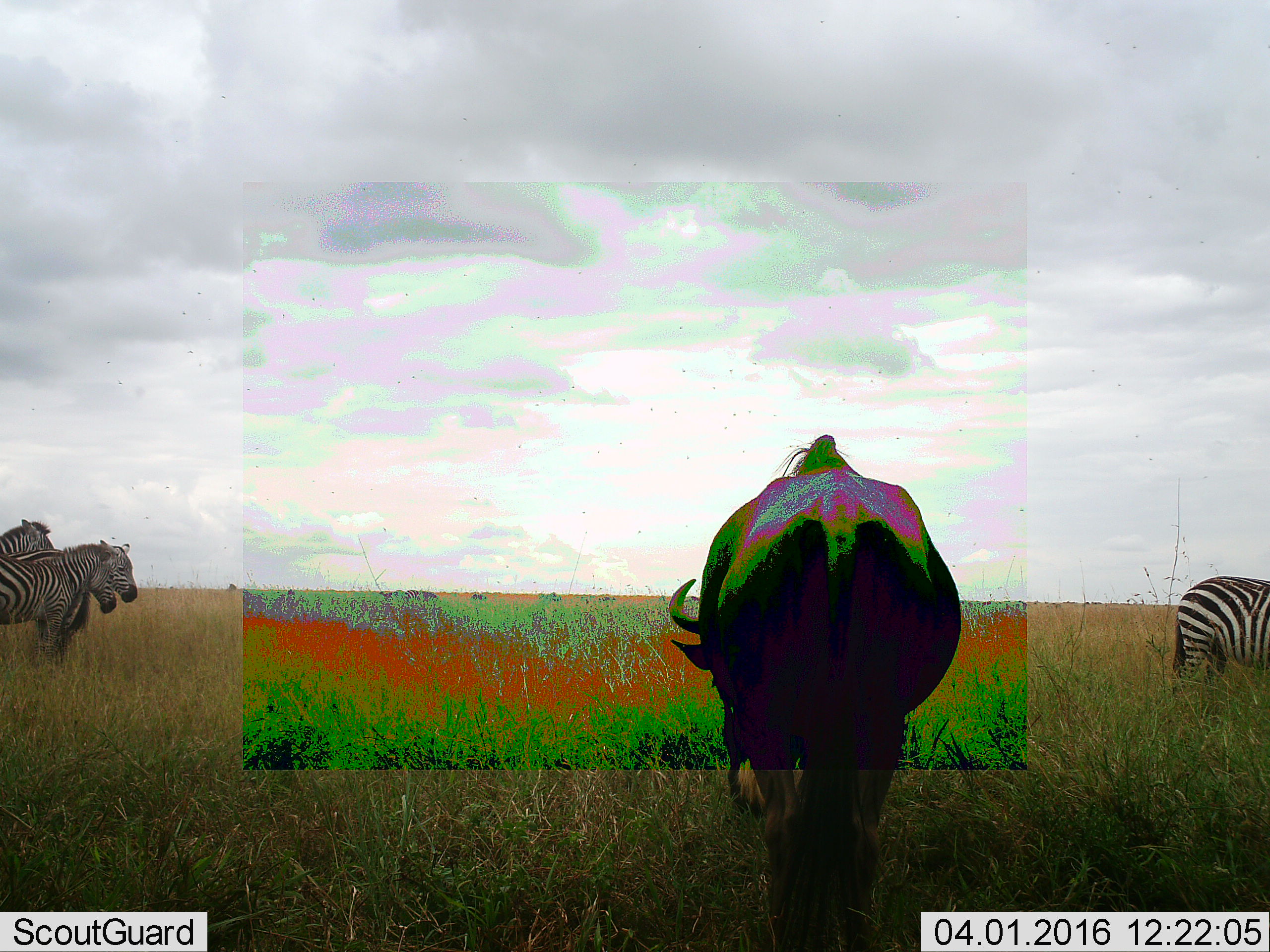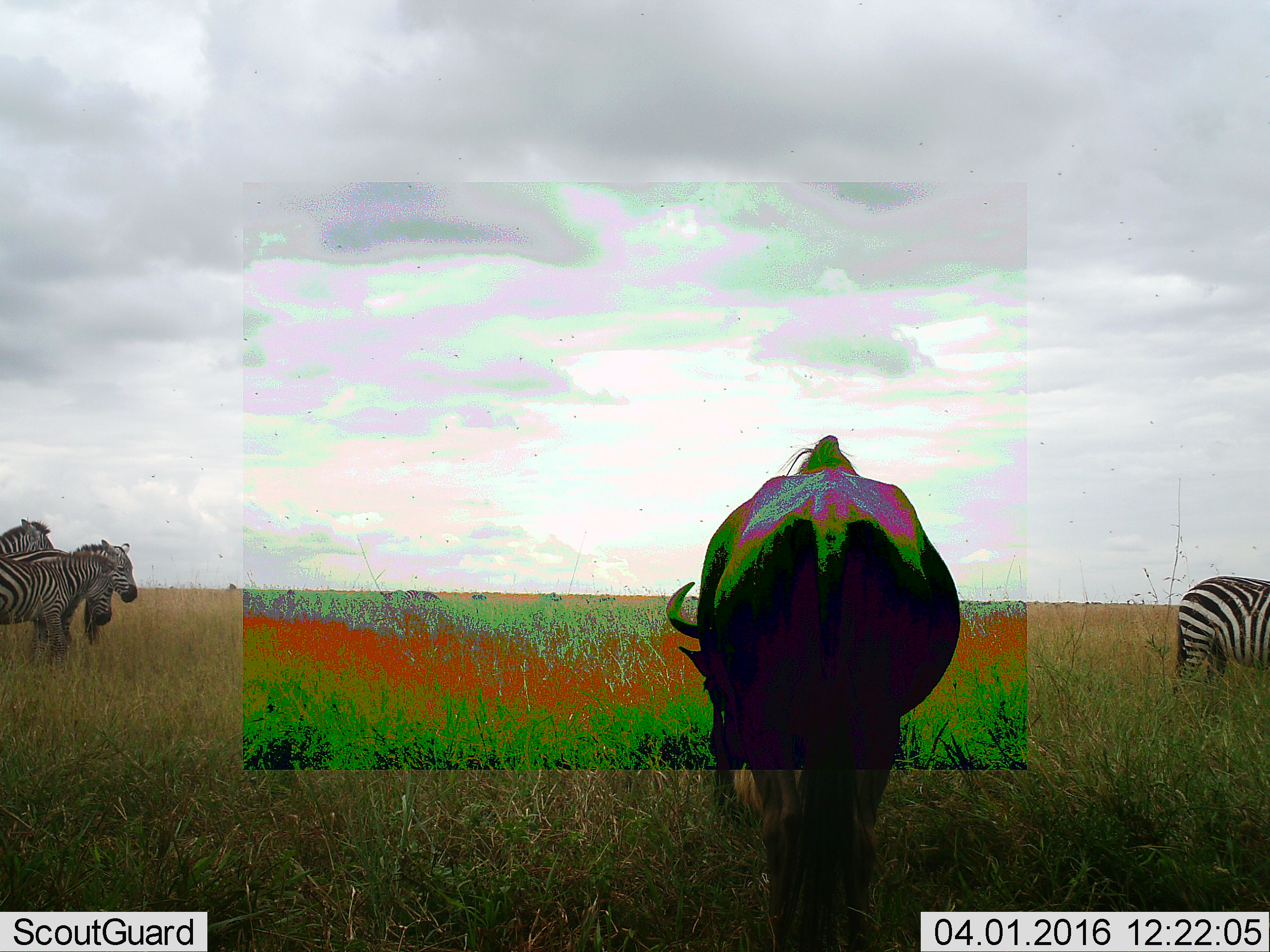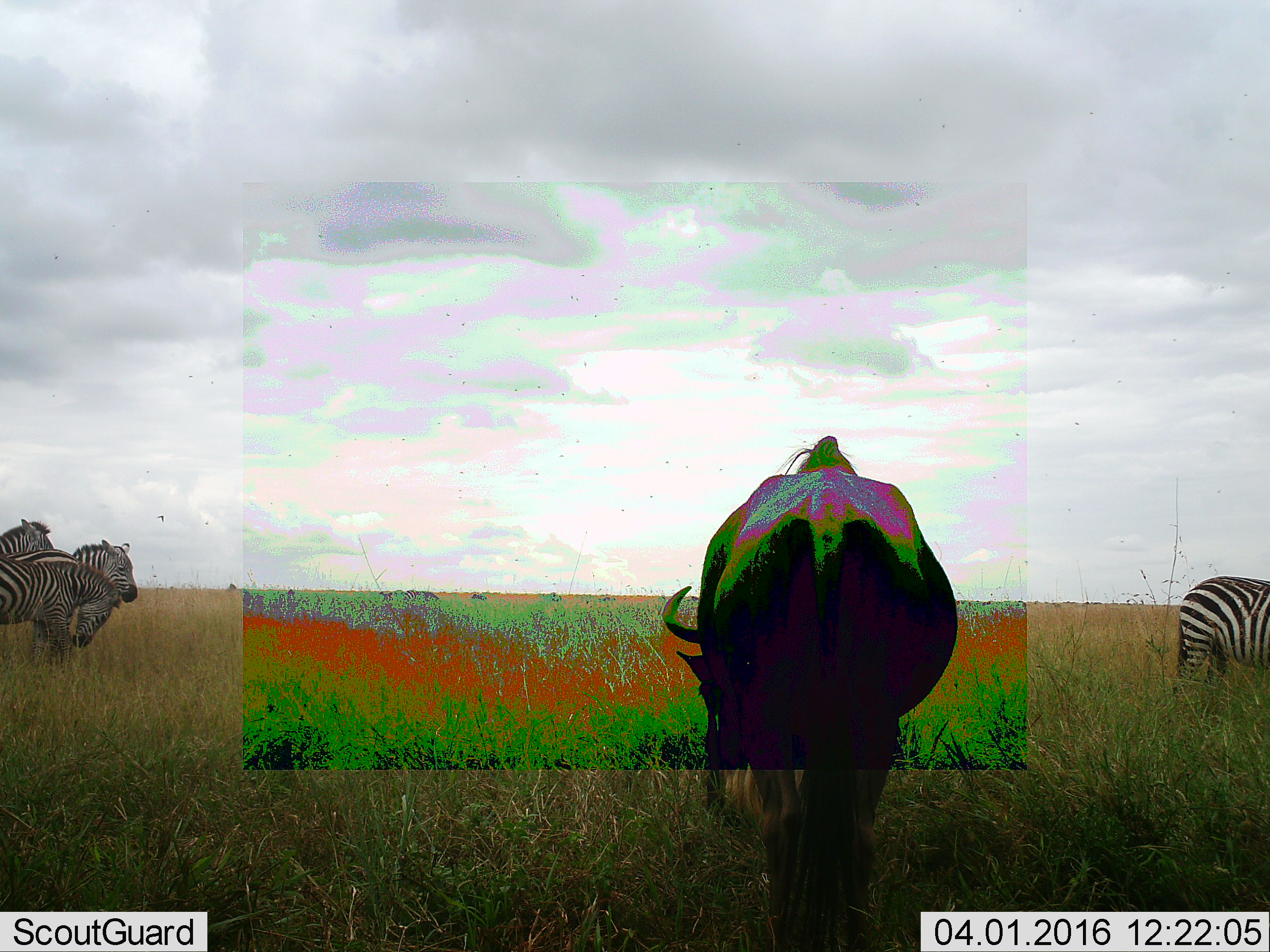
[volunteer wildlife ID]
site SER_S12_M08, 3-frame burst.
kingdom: Animalia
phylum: Chordata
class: Mammalia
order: Artiodactyla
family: Bovidae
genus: Connochaetes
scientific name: Connochaetes taurinus taurinus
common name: blue wildebeest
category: wildebeestblue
Wildebeestblue (blue wildebeest) (Connochaetes taurinus taurinus), count 1. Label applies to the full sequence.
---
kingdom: Animalia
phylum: Chordata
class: Mammalia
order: Perissodactyla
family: Equidae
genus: Equus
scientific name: Equus quagga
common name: plains zebra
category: zebraplains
Zebraplains (plains zebra) (Equus quagga), count 4. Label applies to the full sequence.